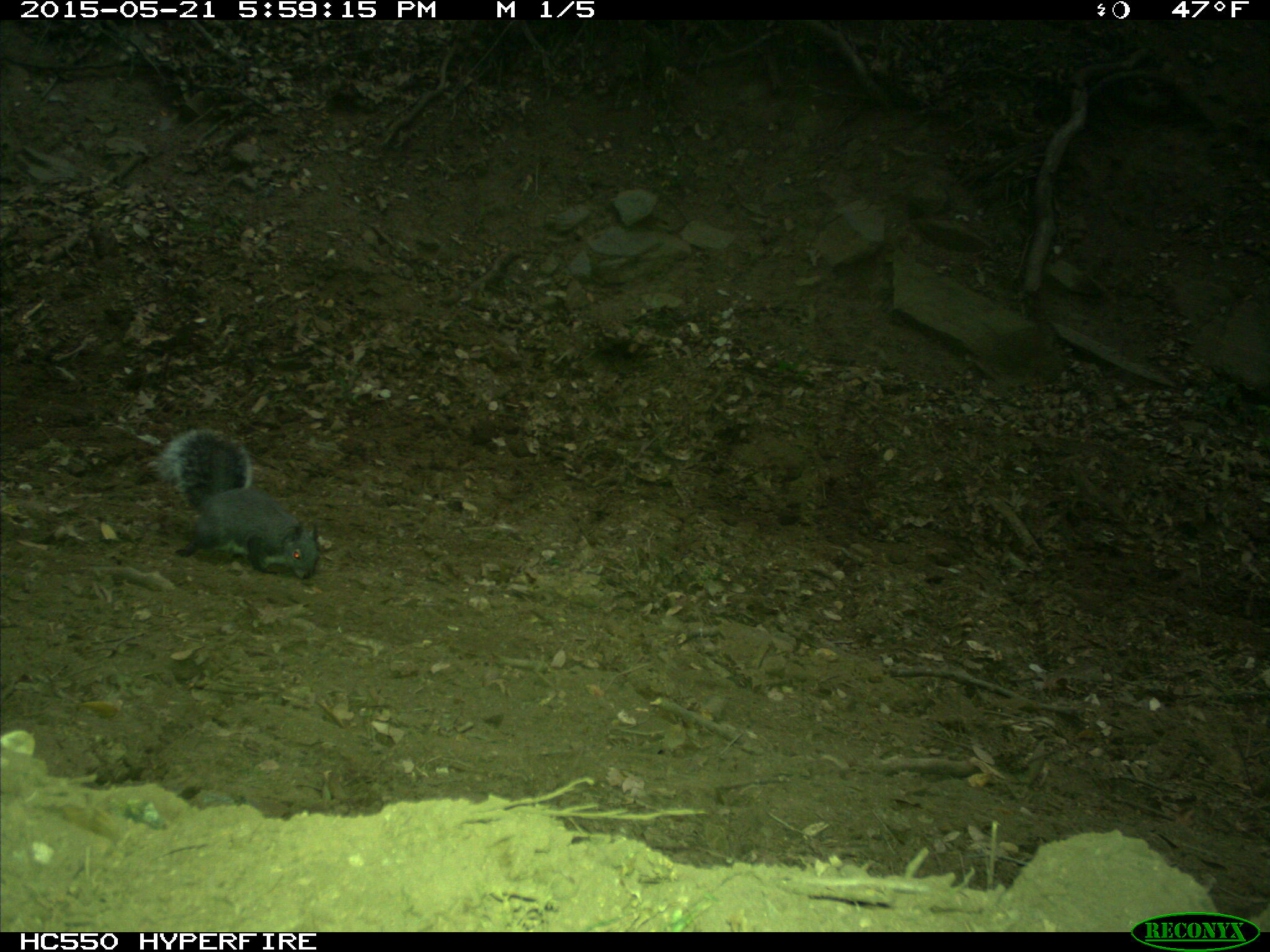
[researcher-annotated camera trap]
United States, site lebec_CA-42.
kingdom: Animalia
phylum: Chordata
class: Mammalia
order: Rodentia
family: Sciuridae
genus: Sciurus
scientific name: Sciurus carolinensis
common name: eastern gray squirrel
Sciurus carolinensis (eastern gray squirrel).